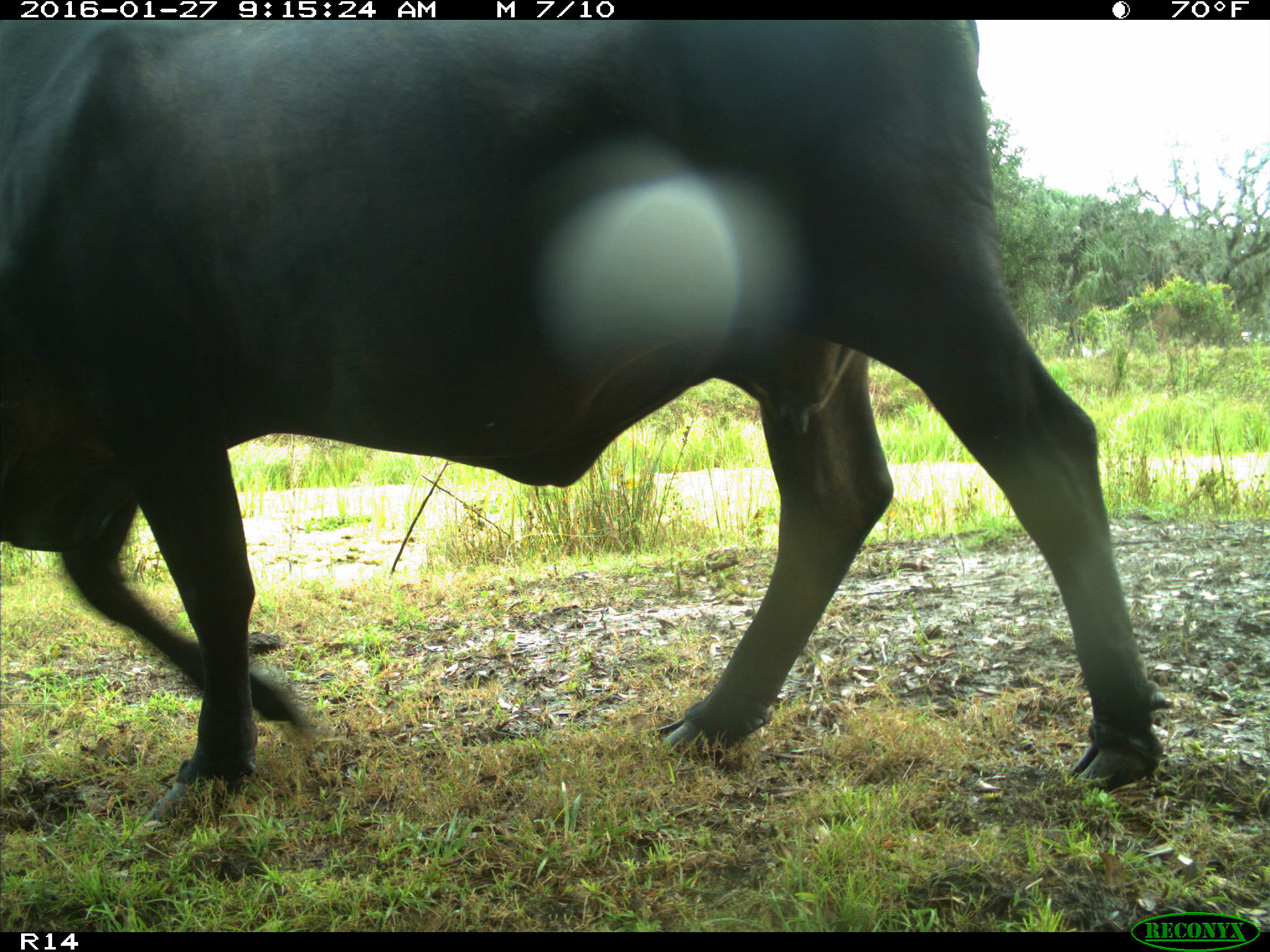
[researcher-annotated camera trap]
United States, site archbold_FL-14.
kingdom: Animalia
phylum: Chordata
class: Mammalia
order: Artiodactyla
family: Bovidae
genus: Bos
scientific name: Bos taurus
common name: domestic cow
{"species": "Bos taurus (domestic cow)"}